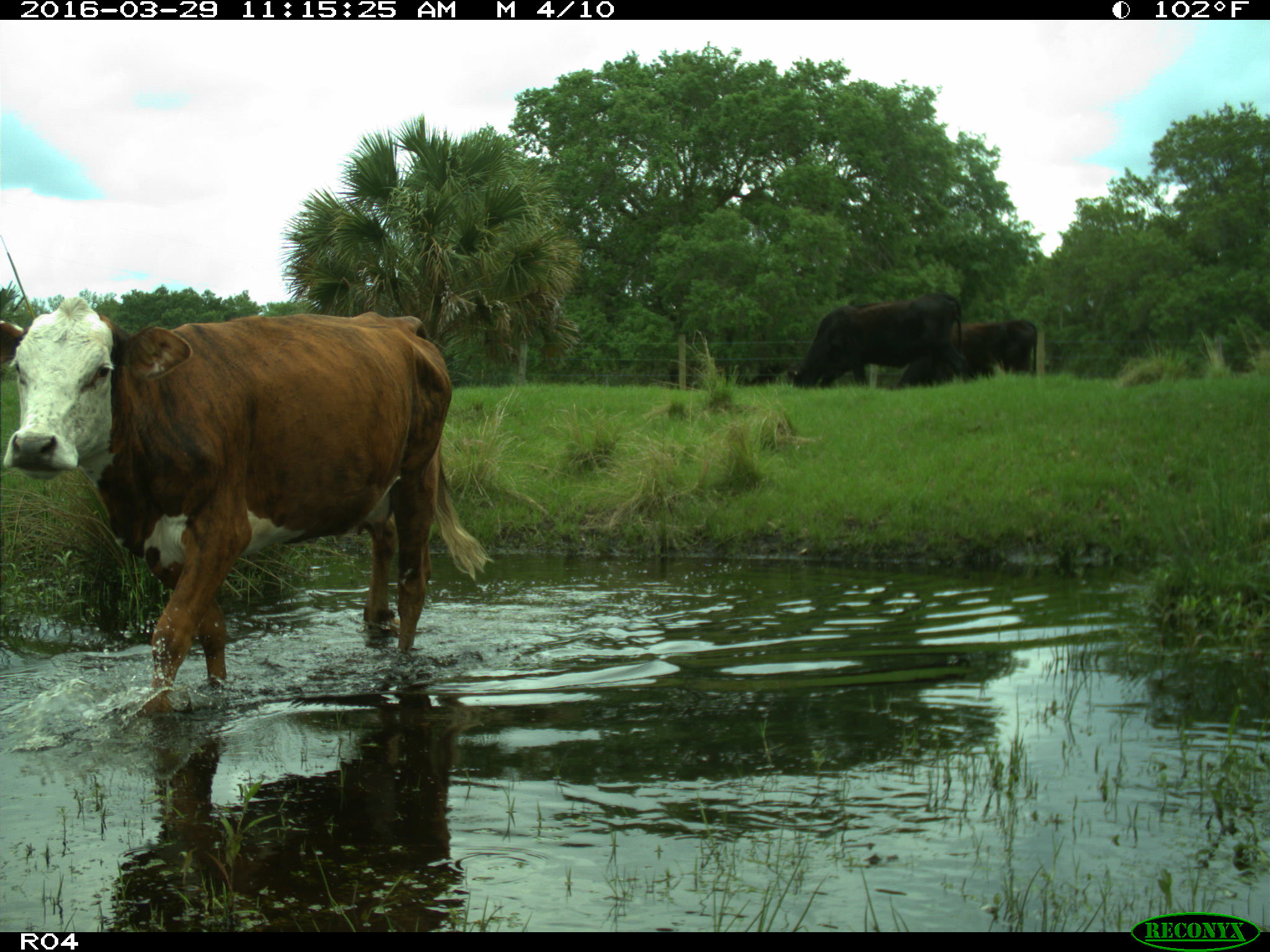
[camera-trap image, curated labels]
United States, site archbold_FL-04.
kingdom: Animalia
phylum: Chordata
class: Mammalia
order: Artiodactyla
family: Bovidae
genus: Bos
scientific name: Bos taurus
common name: domestic cow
Bos taurus (domestic cow).